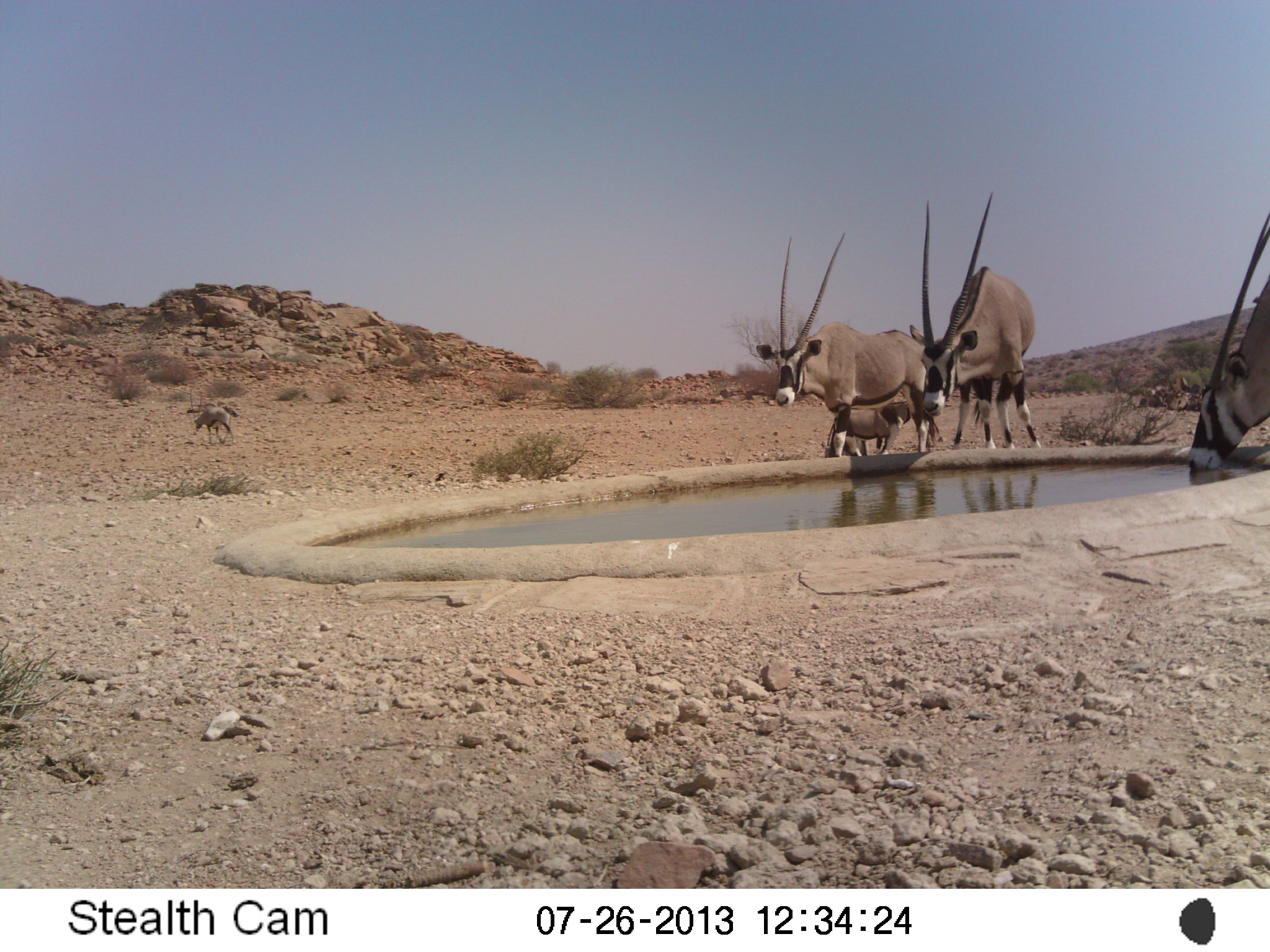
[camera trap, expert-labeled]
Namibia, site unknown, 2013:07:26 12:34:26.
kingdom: Animalia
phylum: Chordata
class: Mammalia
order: Artiodactyla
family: Bovidae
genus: Oryx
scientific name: Oryx gazella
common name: gemsbok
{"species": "Oryx gazella (gemsbok)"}